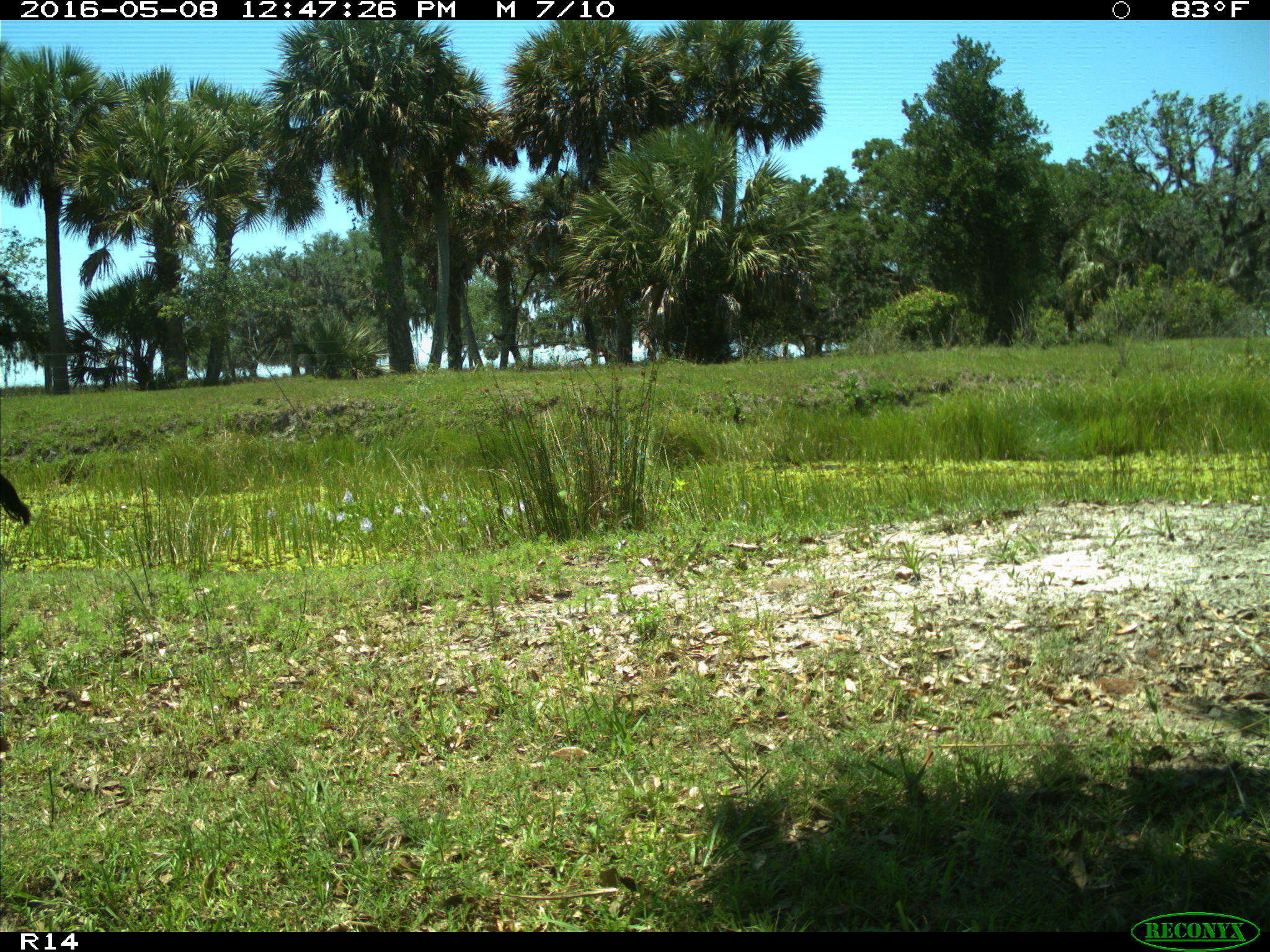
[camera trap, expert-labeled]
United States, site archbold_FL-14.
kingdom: Animalia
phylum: Chordata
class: Mammalia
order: Artiodactyla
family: Bovidae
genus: Bos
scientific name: Bos taurus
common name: domestic cow